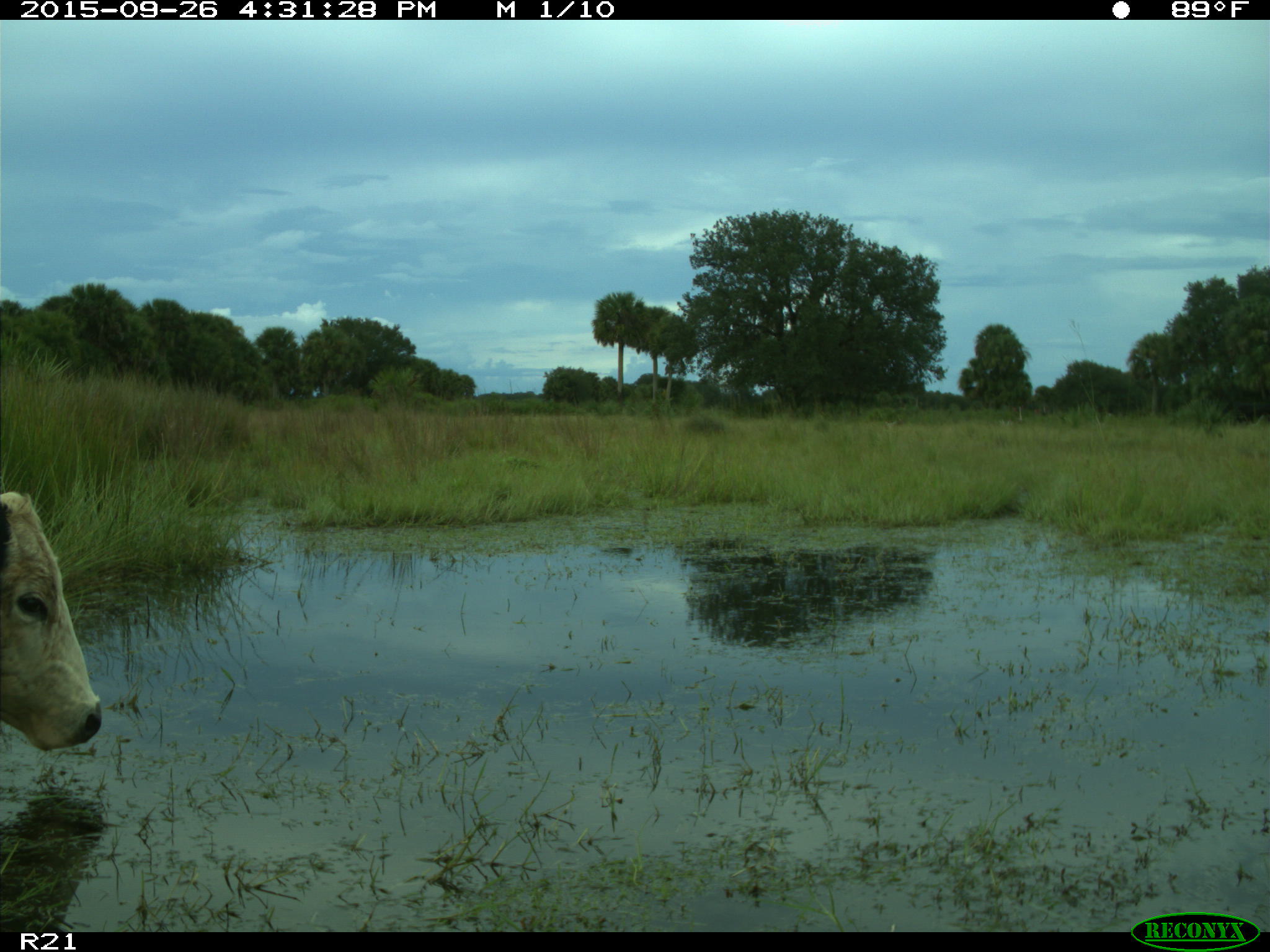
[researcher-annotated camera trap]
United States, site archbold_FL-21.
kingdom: Animalia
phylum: Chordata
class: Mammalia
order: Artiodactyla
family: Bovidae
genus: Bos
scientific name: Bos taurus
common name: domestic cow